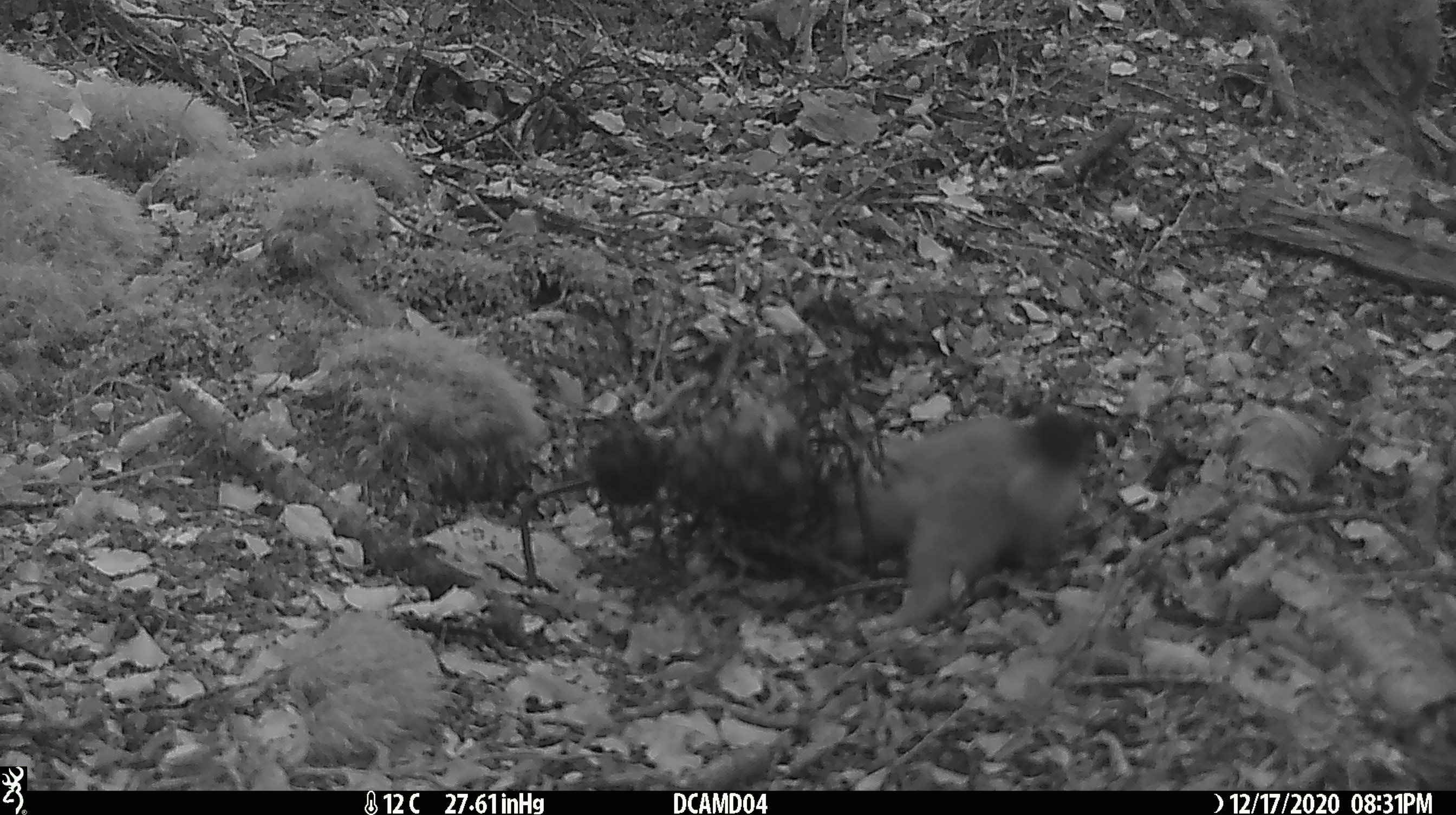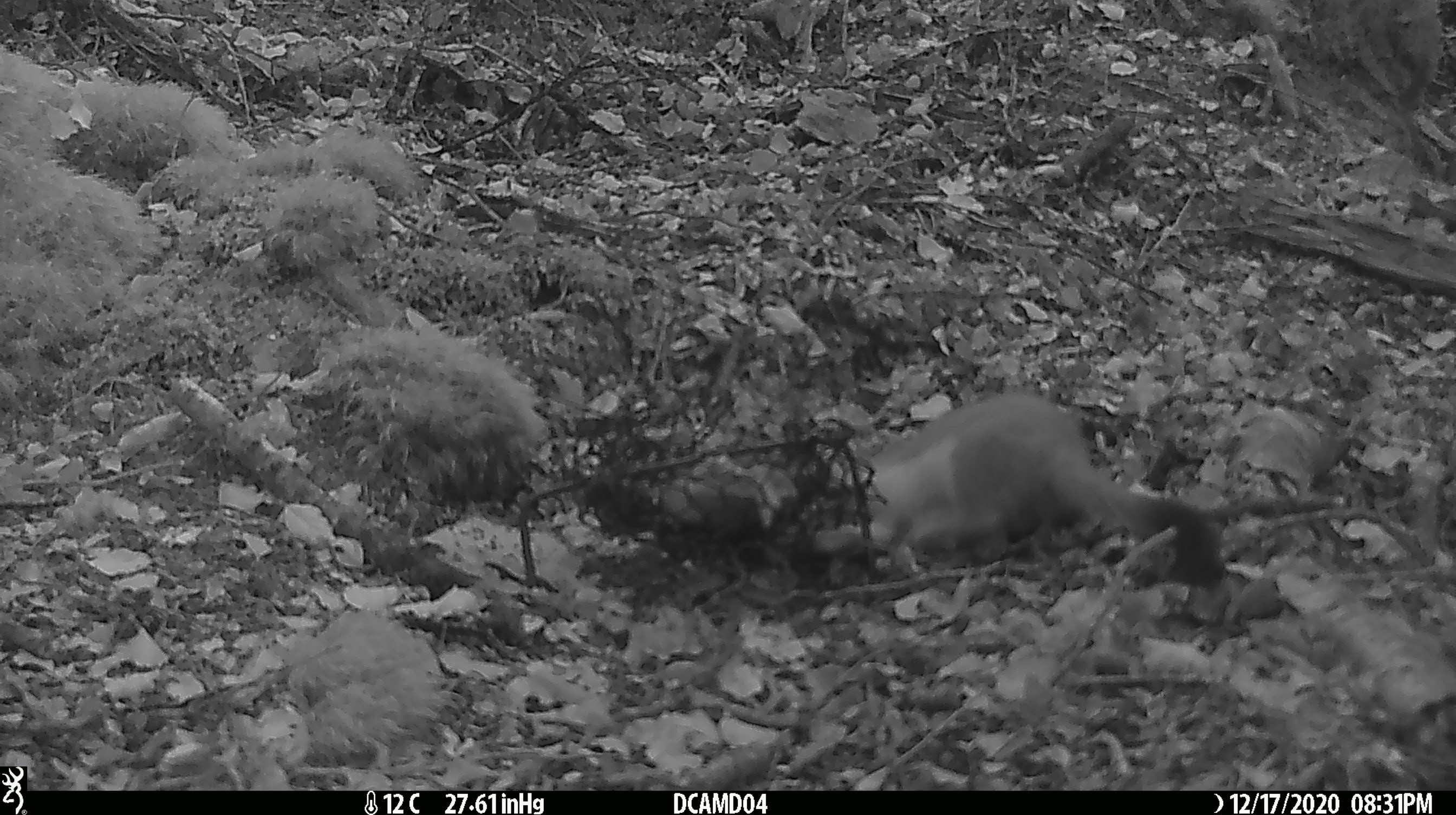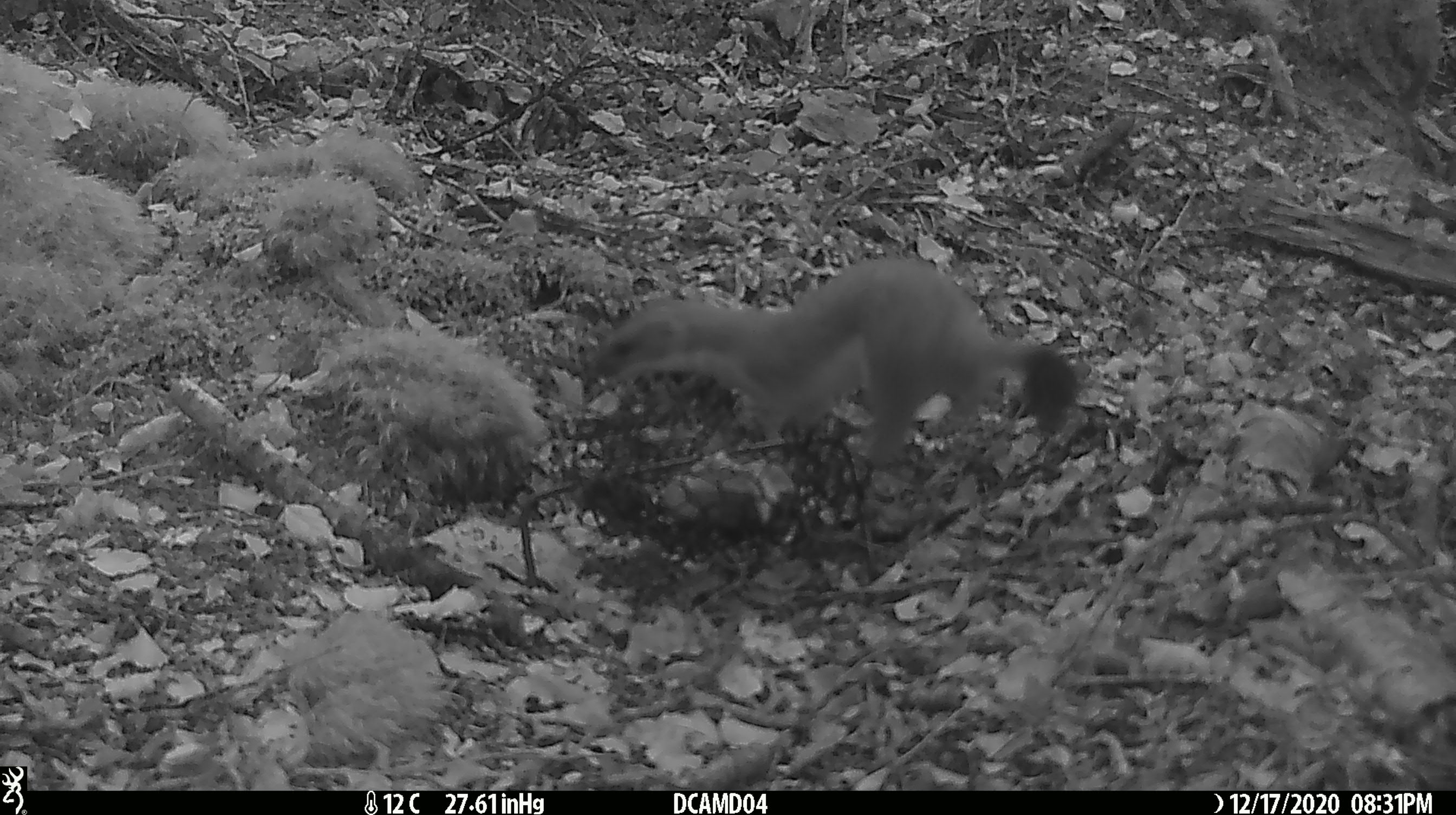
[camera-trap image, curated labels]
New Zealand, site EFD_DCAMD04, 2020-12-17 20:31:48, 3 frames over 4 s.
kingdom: Animalia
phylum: Chordata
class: Mammalia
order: Carnivora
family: Mustelidae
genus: Mustela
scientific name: Mustela erminea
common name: stoat